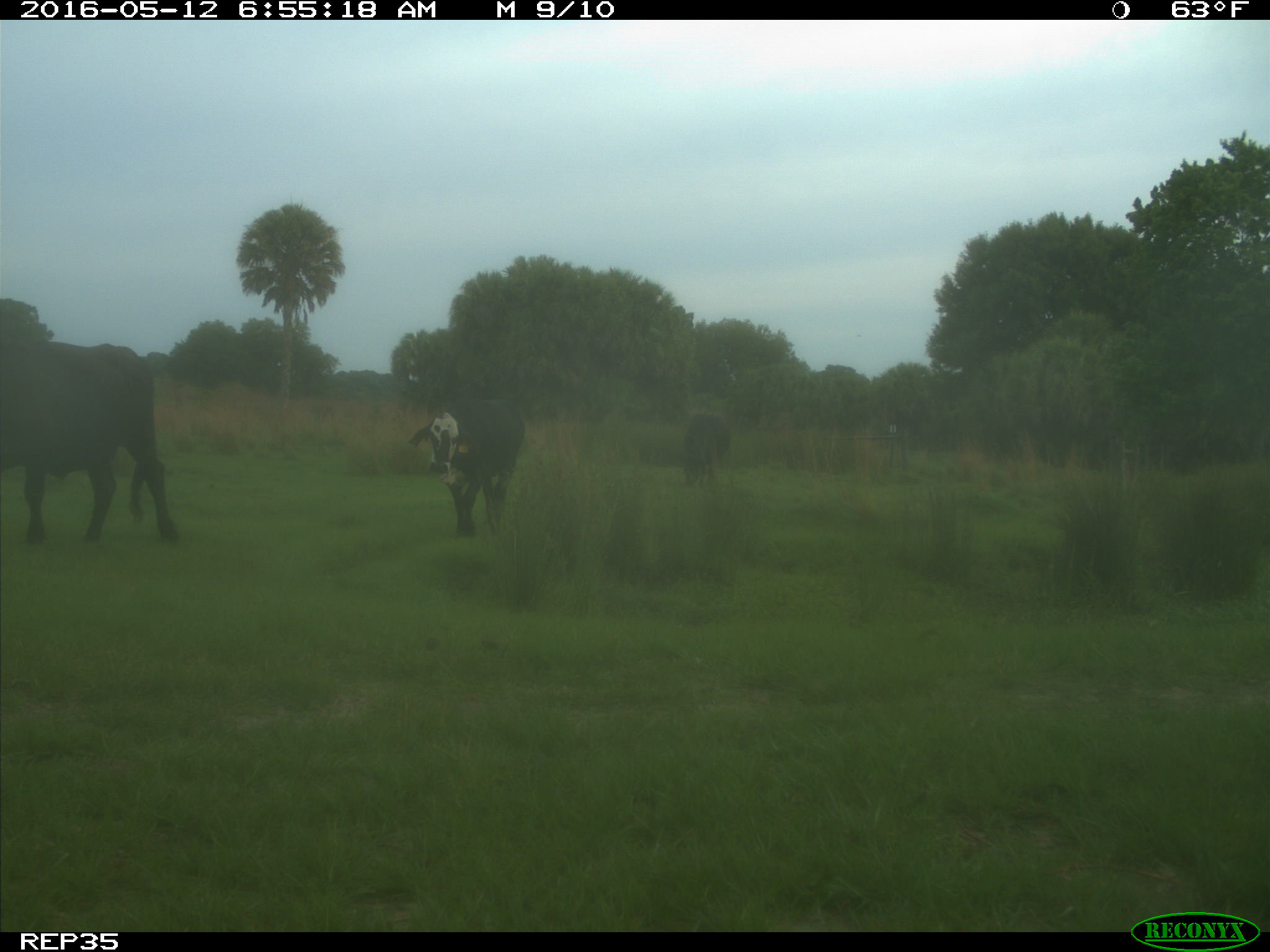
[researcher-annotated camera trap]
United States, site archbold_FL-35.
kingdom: Animalia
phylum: Chordata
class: Mammalia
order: Artiodactyla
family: Bovidae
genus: Bos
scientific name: Bos taurus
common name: domestic cow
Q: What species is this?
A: Bos taurus (domestic cow).